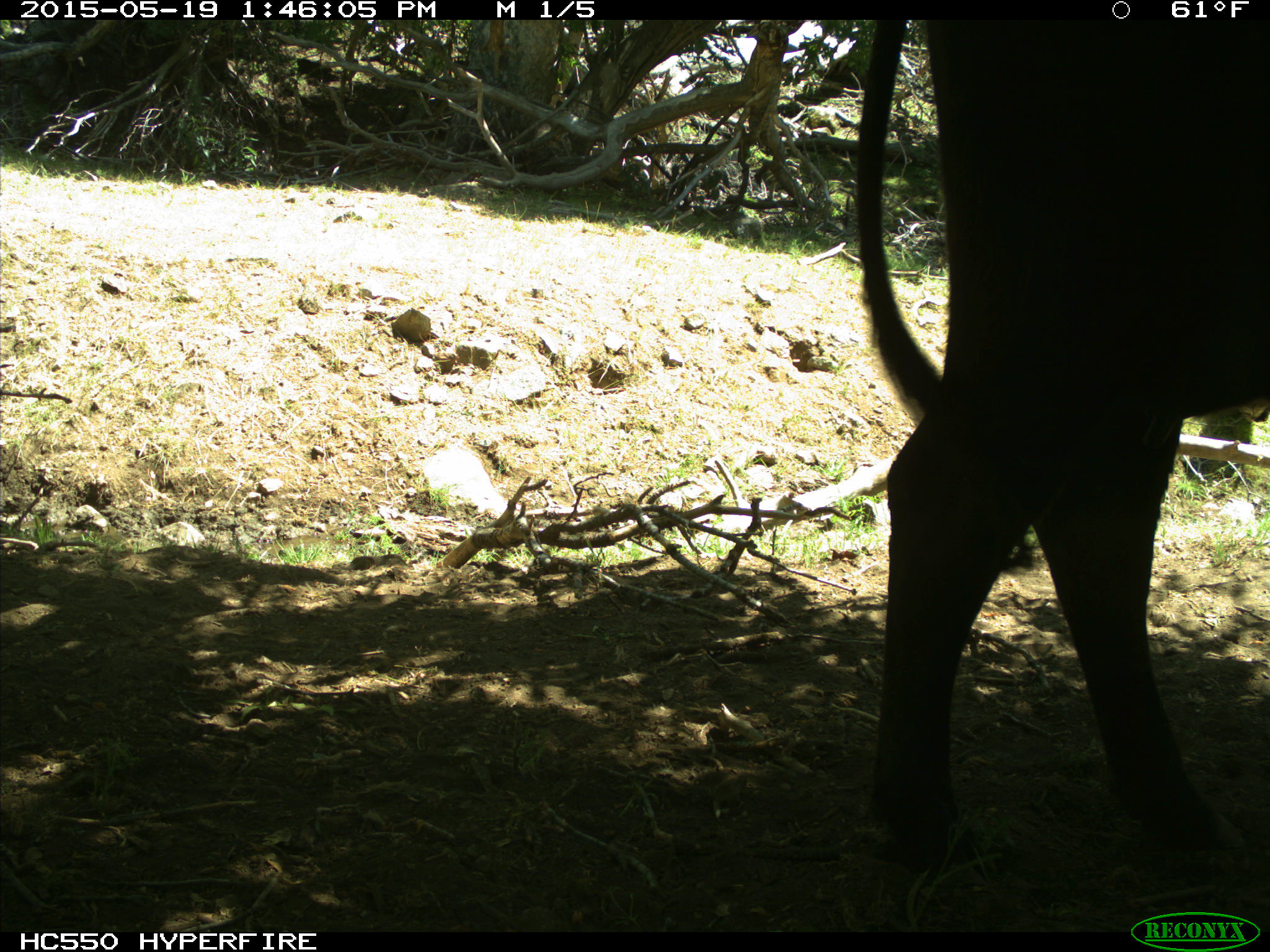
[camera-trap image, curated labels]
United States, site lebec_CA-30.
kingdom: Animalia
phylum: Chordata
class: Mammalia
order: Artiodactyla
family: Bovidae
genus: Bos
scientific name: Bos taurus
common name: domestic cow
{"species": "Bos taurus (domestic cow)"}